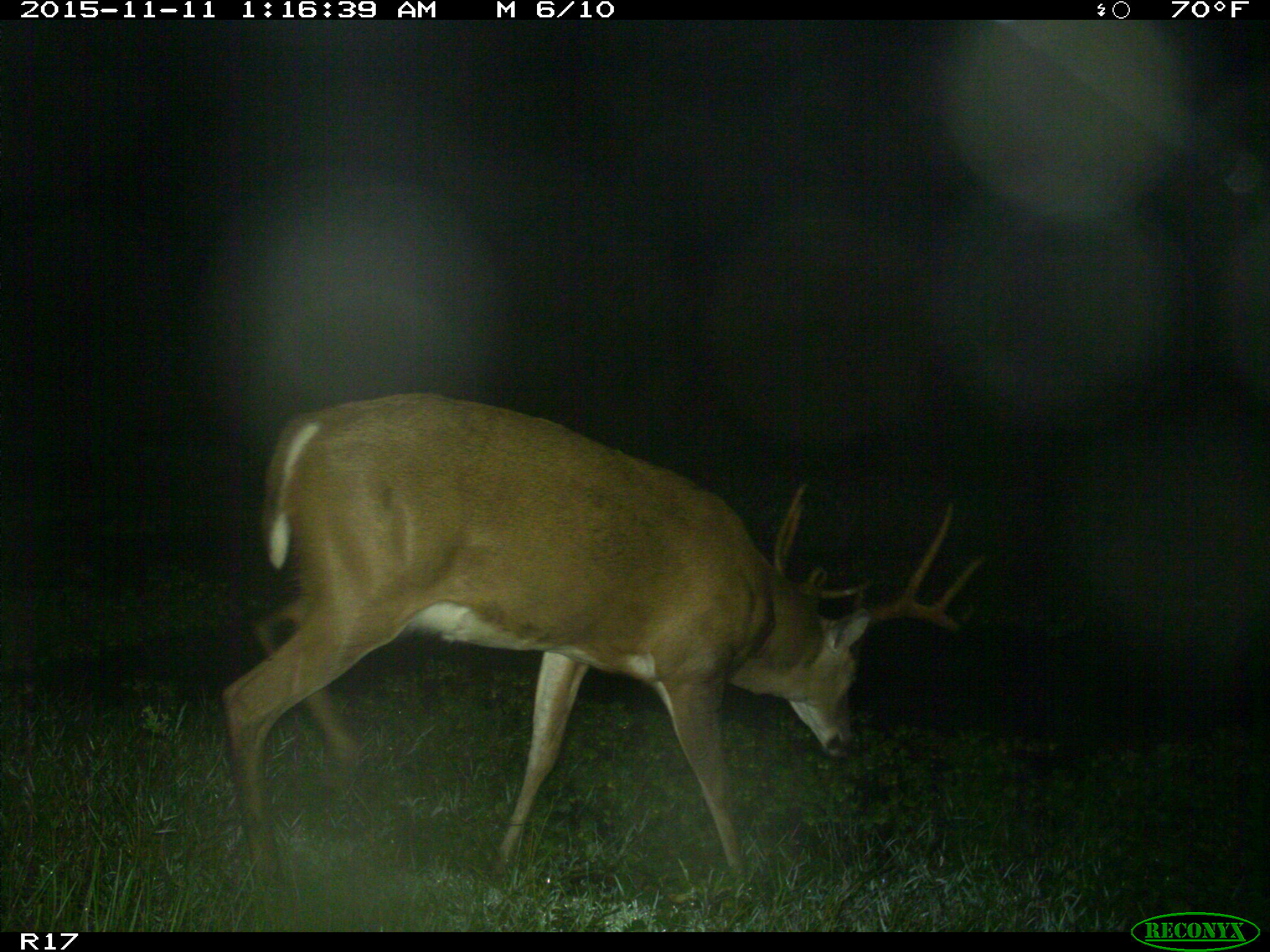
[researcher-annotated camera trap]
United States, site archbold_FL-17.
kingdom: Animalia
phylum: Chordata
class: Mammalia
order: Artiodactyla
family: Cervidae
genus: Odocoileus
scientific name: Odocoileus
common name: deer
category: unidentified deer